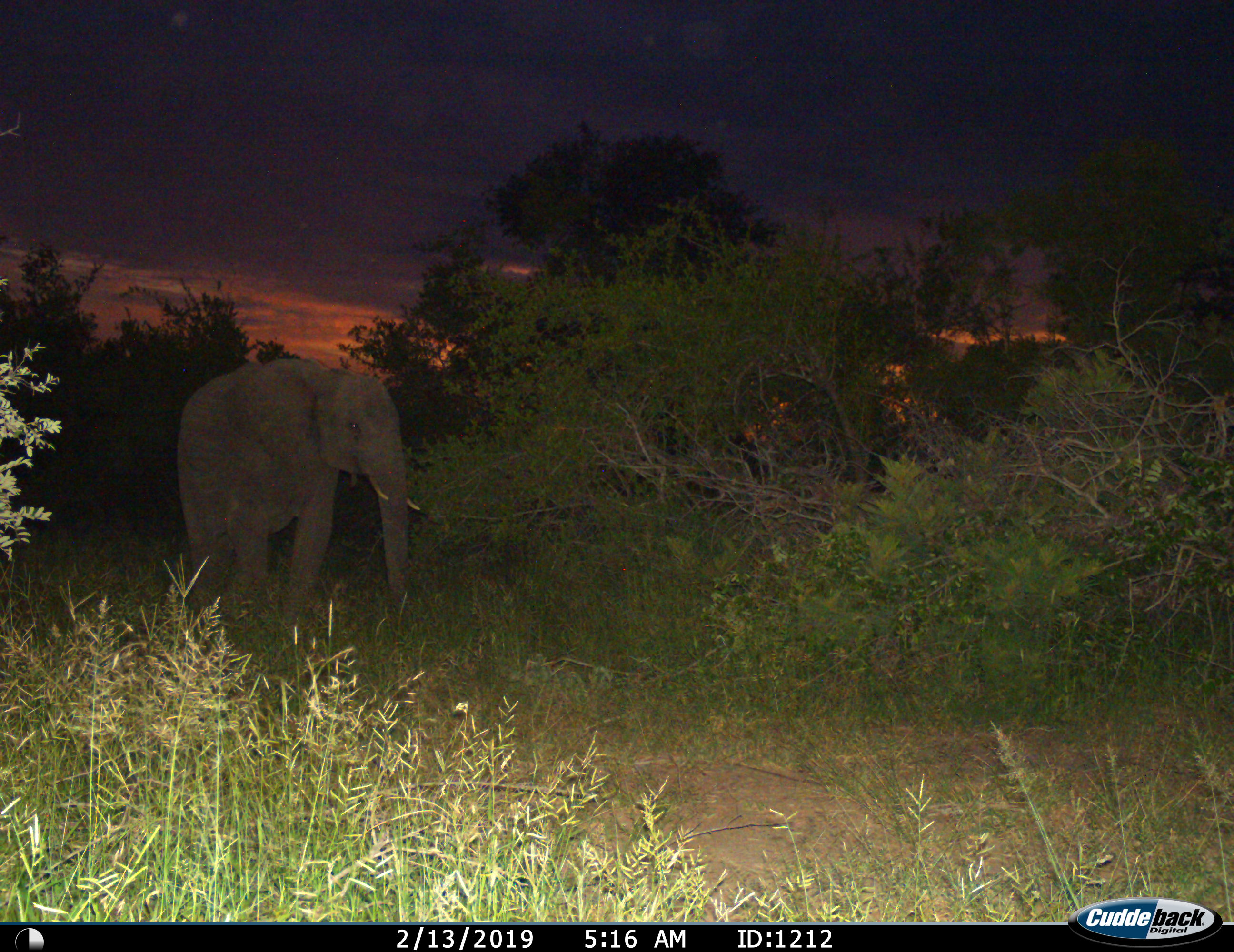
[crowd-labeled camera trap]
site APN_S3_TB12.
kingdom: Animalia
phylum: Chordata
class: Mammalia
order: Proboscidea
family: Elephantidae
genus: Loxodonta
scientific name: Loxodonta africana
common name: african bush elephant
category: elephant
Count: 1.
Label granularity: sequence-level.